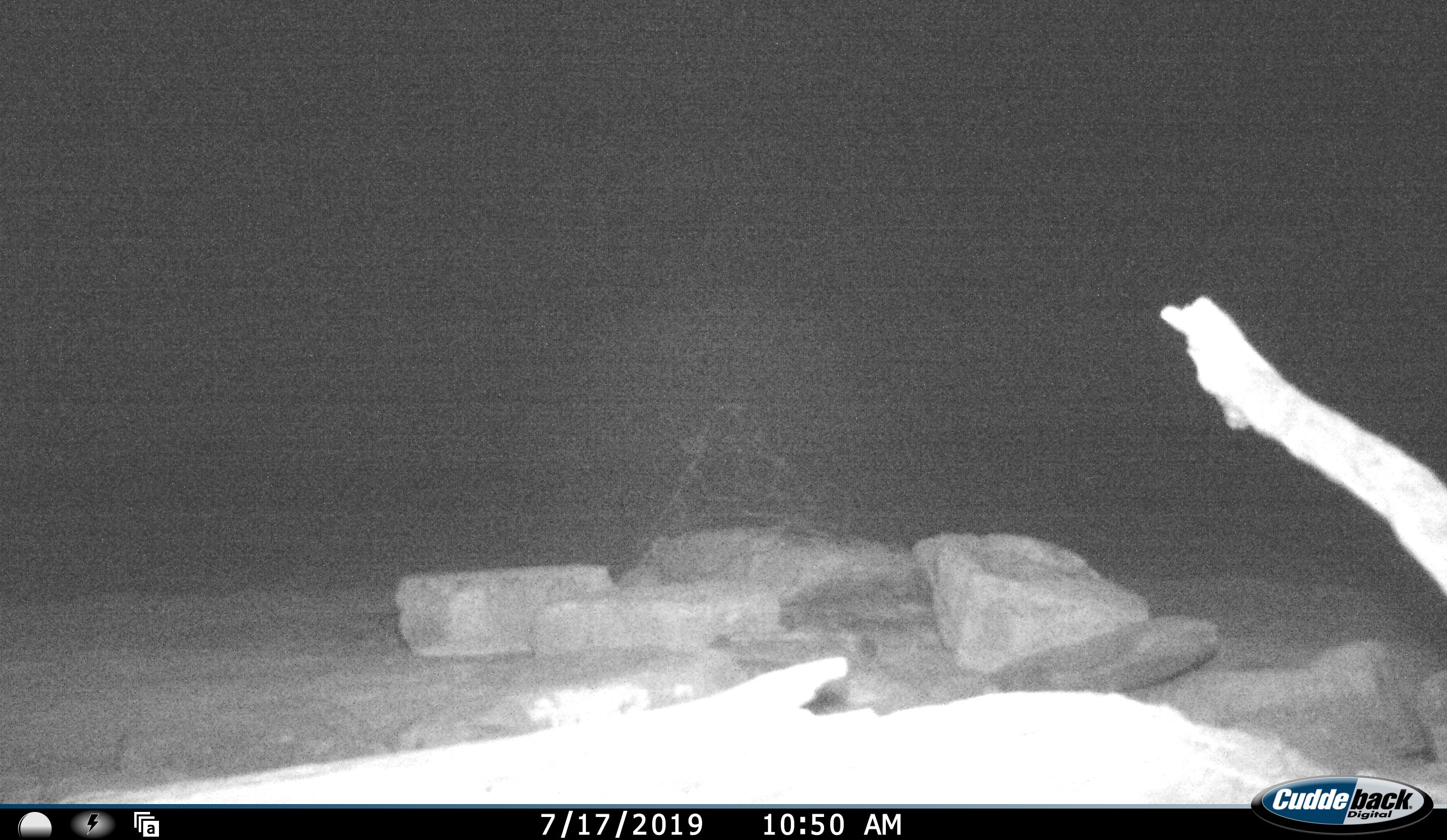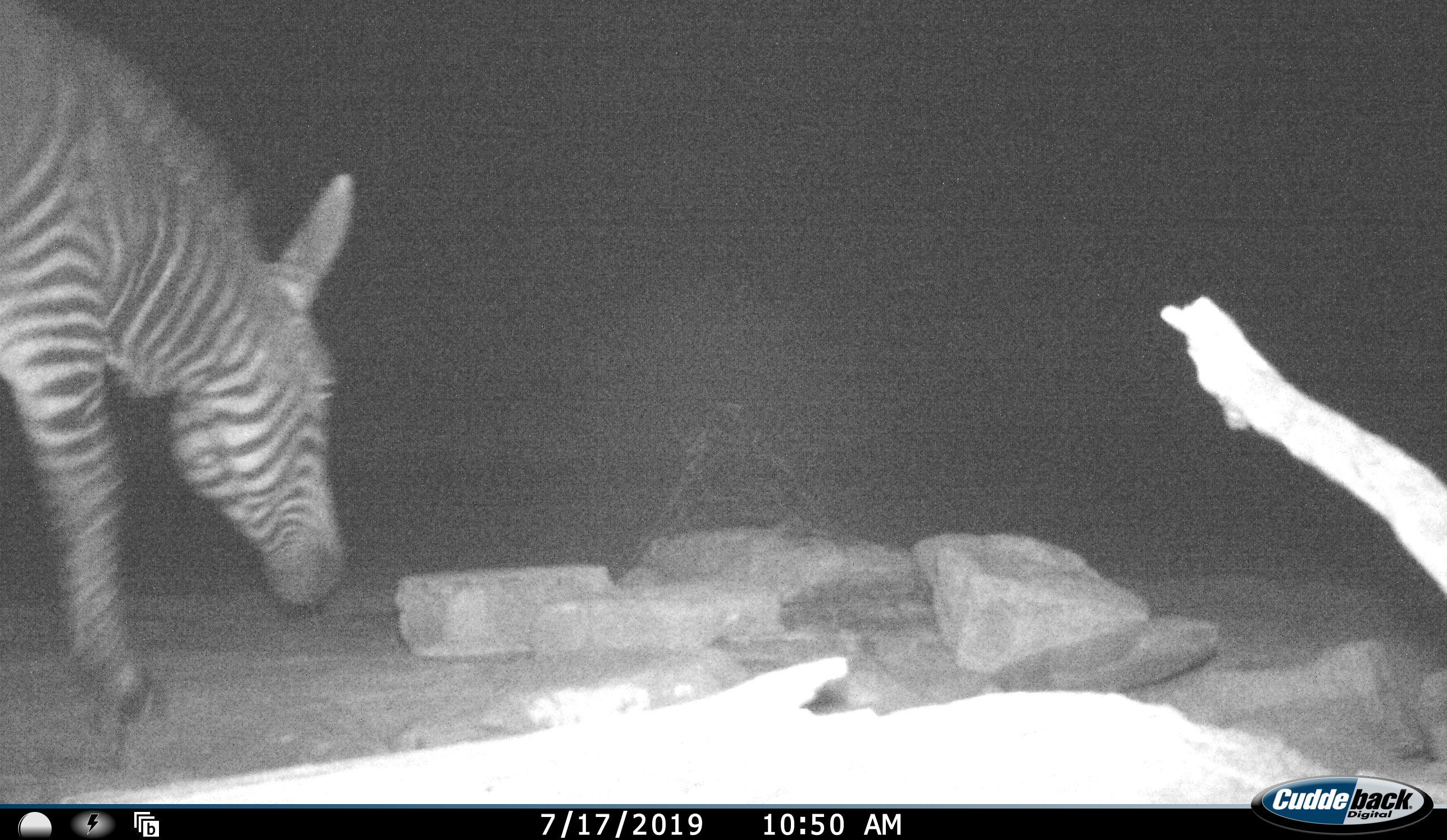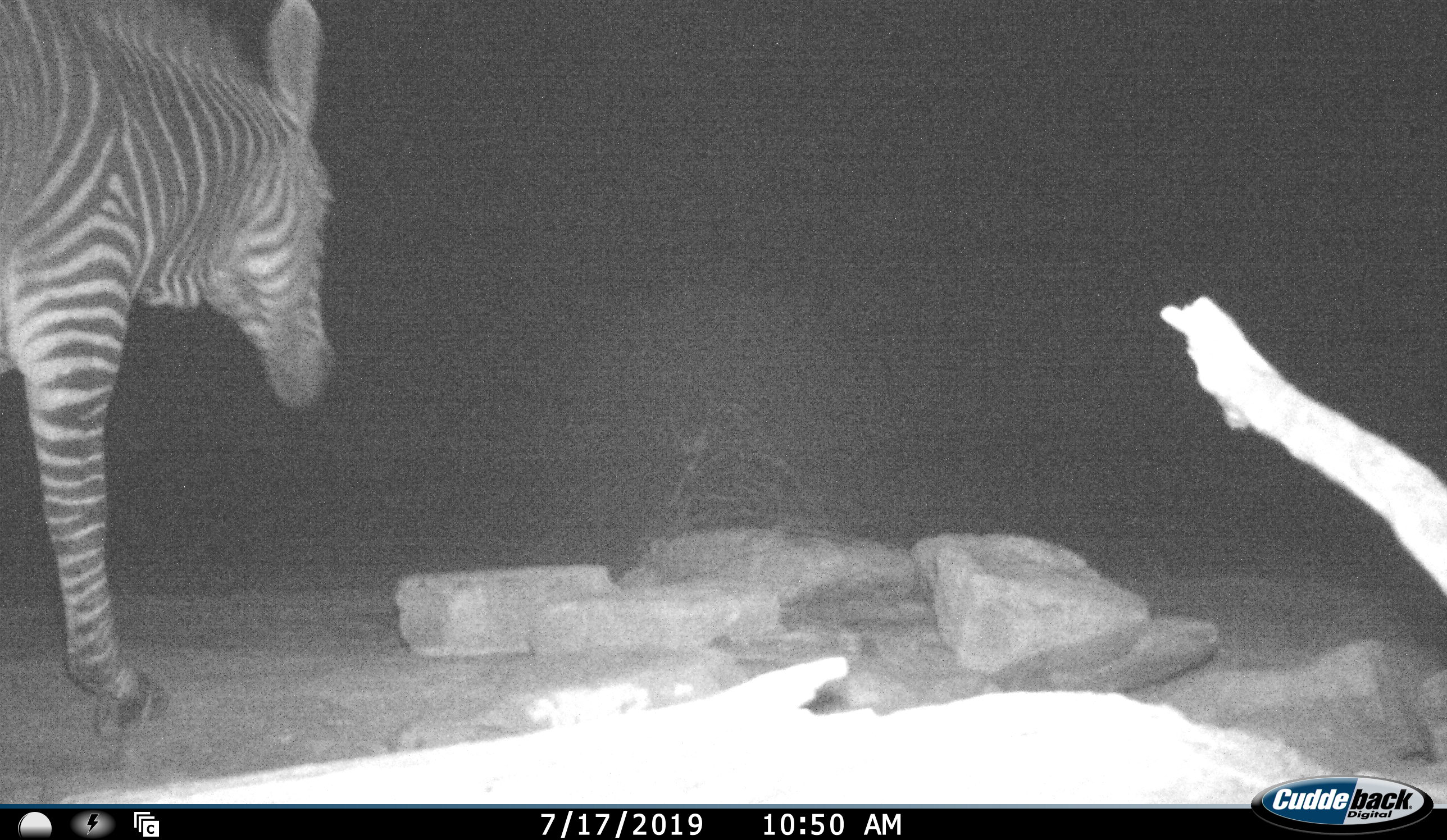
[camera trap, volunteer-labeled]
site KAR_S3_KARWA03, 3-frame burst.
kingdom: Animalia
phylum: Chordata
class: Mammalia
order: Perissodactyla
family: Equidae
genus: Equus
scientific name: Equus zebra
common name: mountain zebra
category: zebramountain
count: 1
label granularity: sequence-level